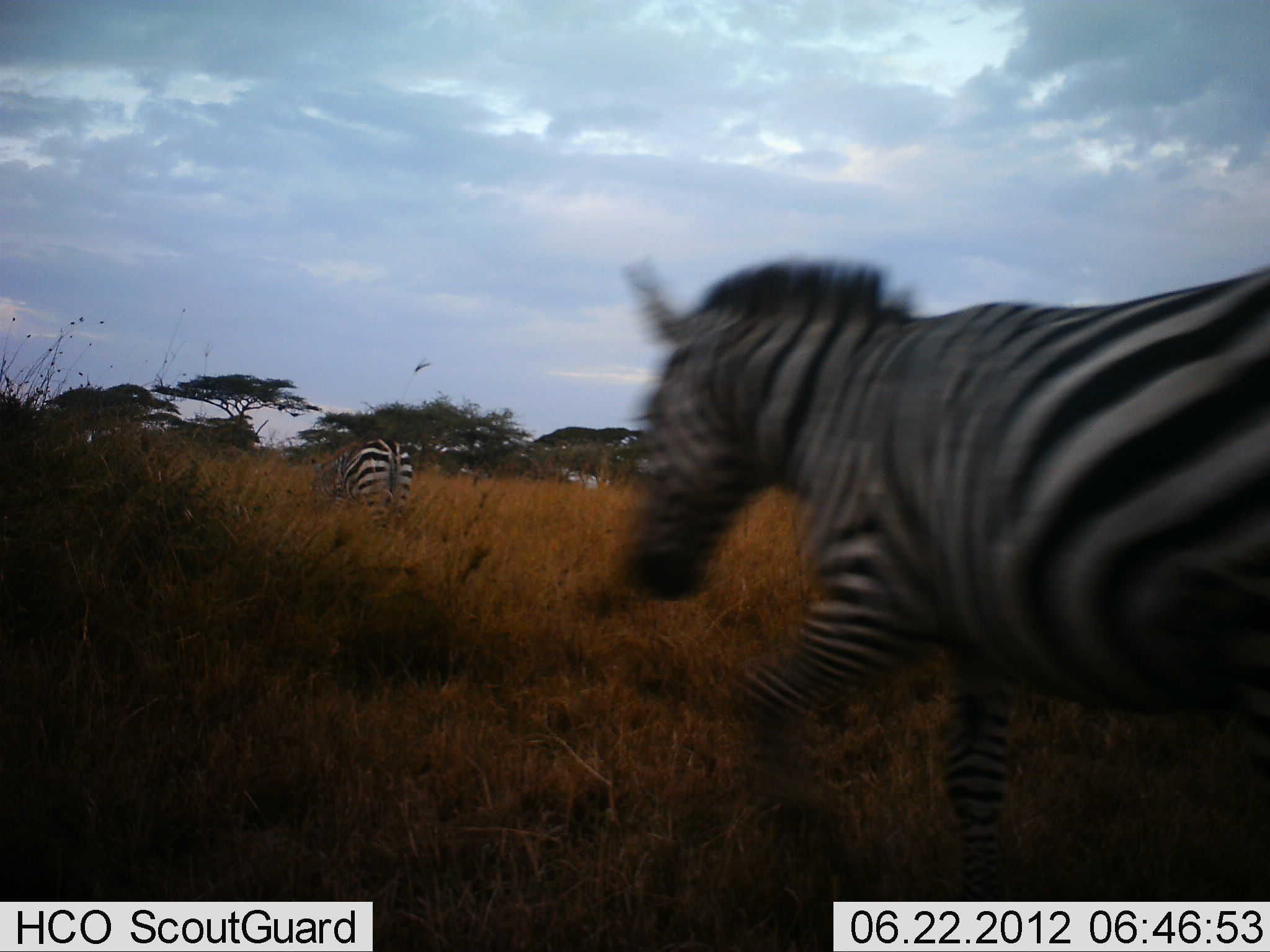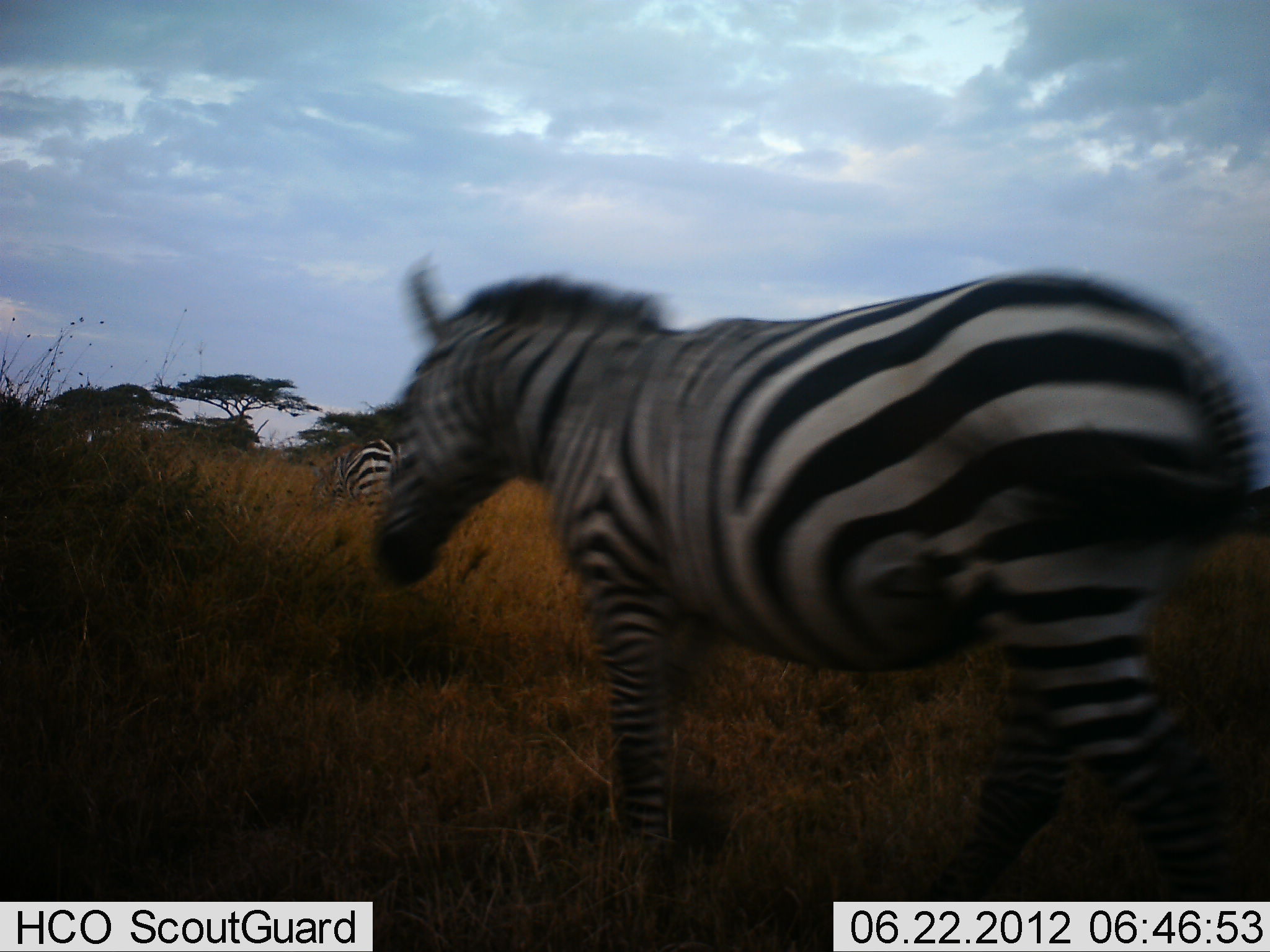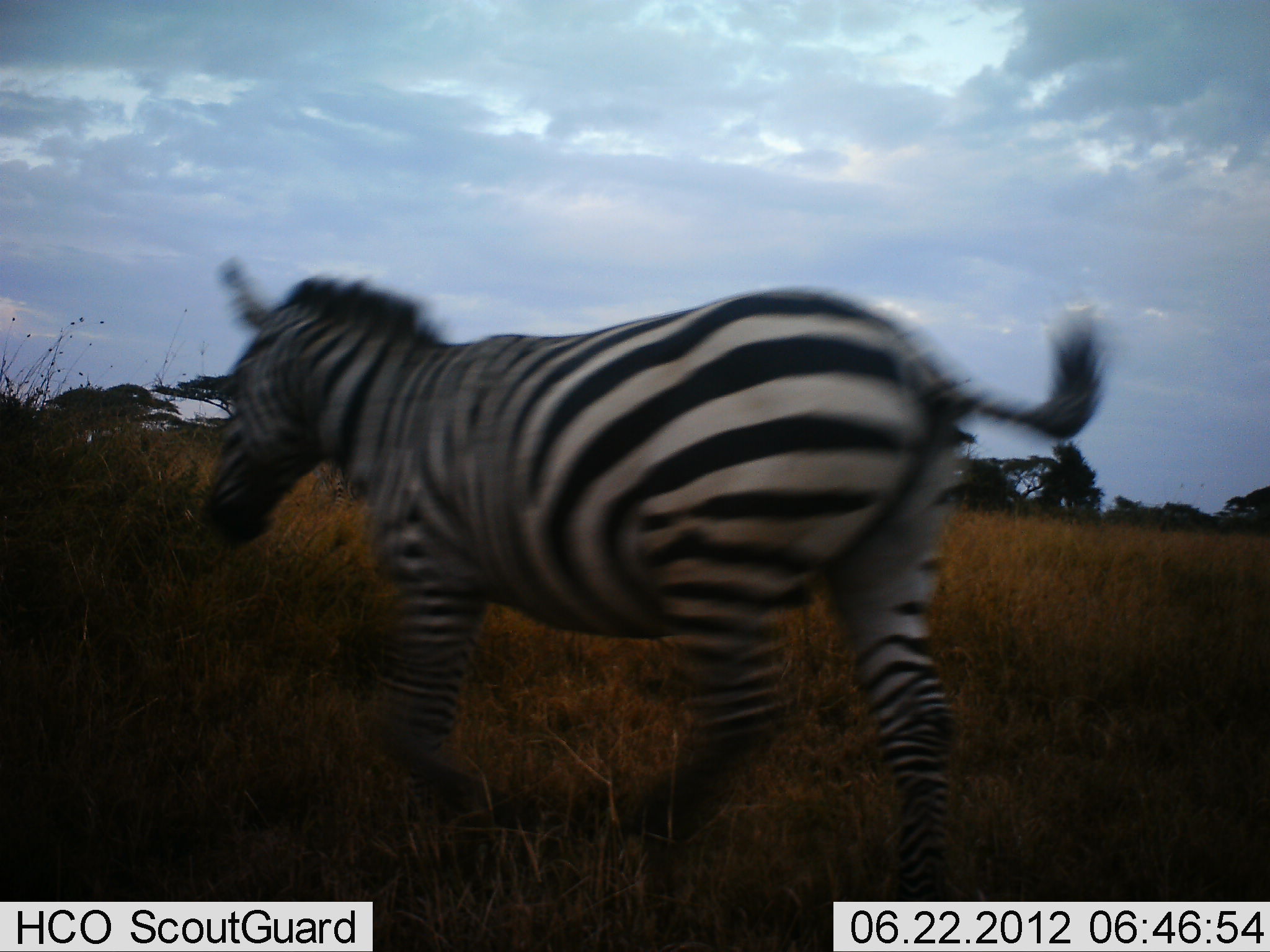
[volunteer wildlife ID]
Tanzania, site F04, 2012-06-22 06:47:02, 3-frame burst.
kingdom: Animalia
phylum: Chordata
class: Mammalia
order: Perissodactyla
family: Equidae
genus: Equus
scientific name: Equus quagga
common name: plains zebra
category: zebra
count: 2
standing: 60%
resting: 0%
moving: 100%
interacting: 0%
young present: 0%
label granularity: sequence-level